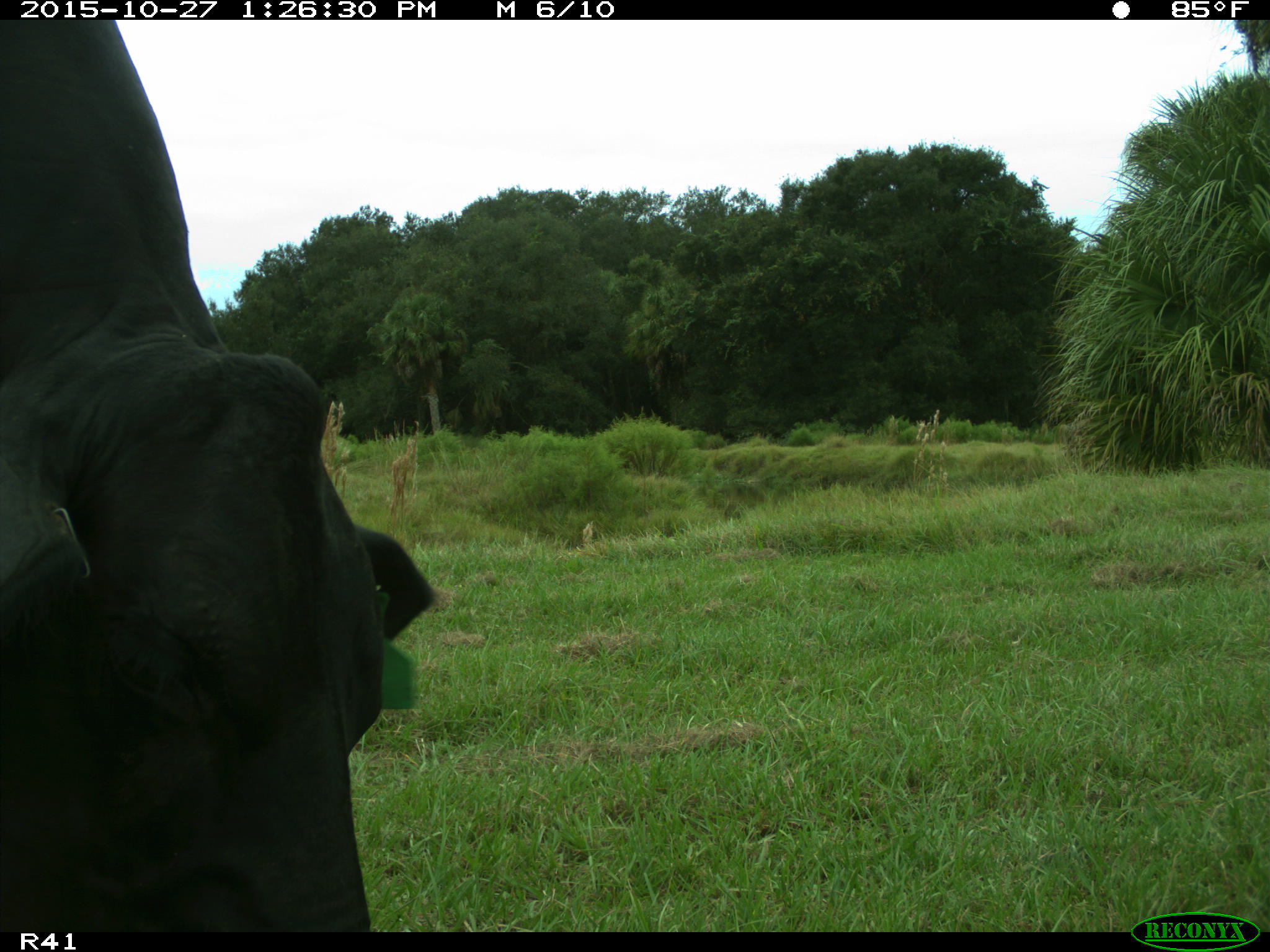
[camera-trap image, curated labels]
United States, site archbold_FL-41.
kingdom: Animalia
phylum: Chordata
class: Mammalia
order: Artiodactyla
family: Bovidae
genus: Bos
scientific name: Bos taurus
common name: domestic cow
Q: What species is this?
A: Bos taurus (domestic cow).